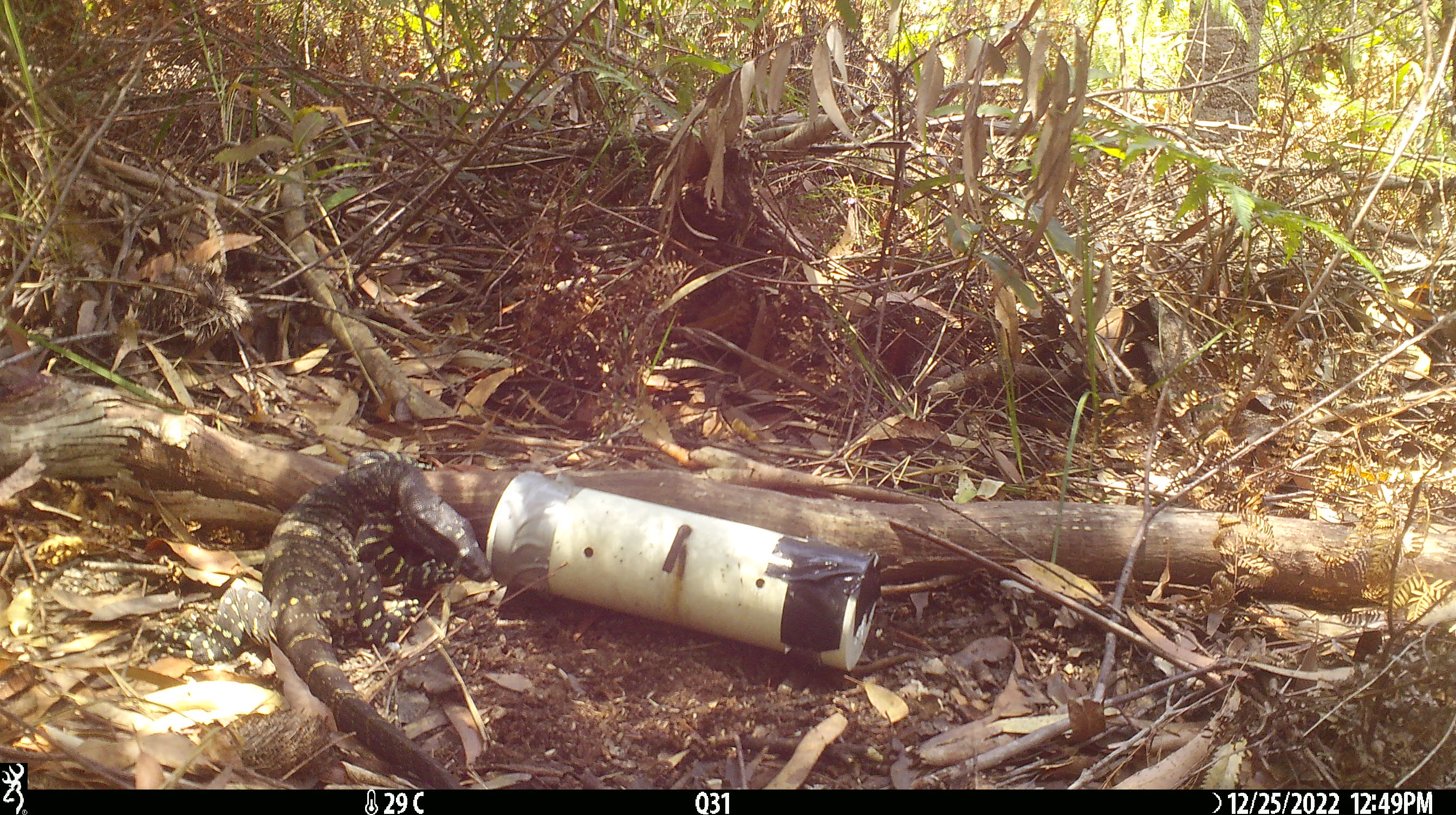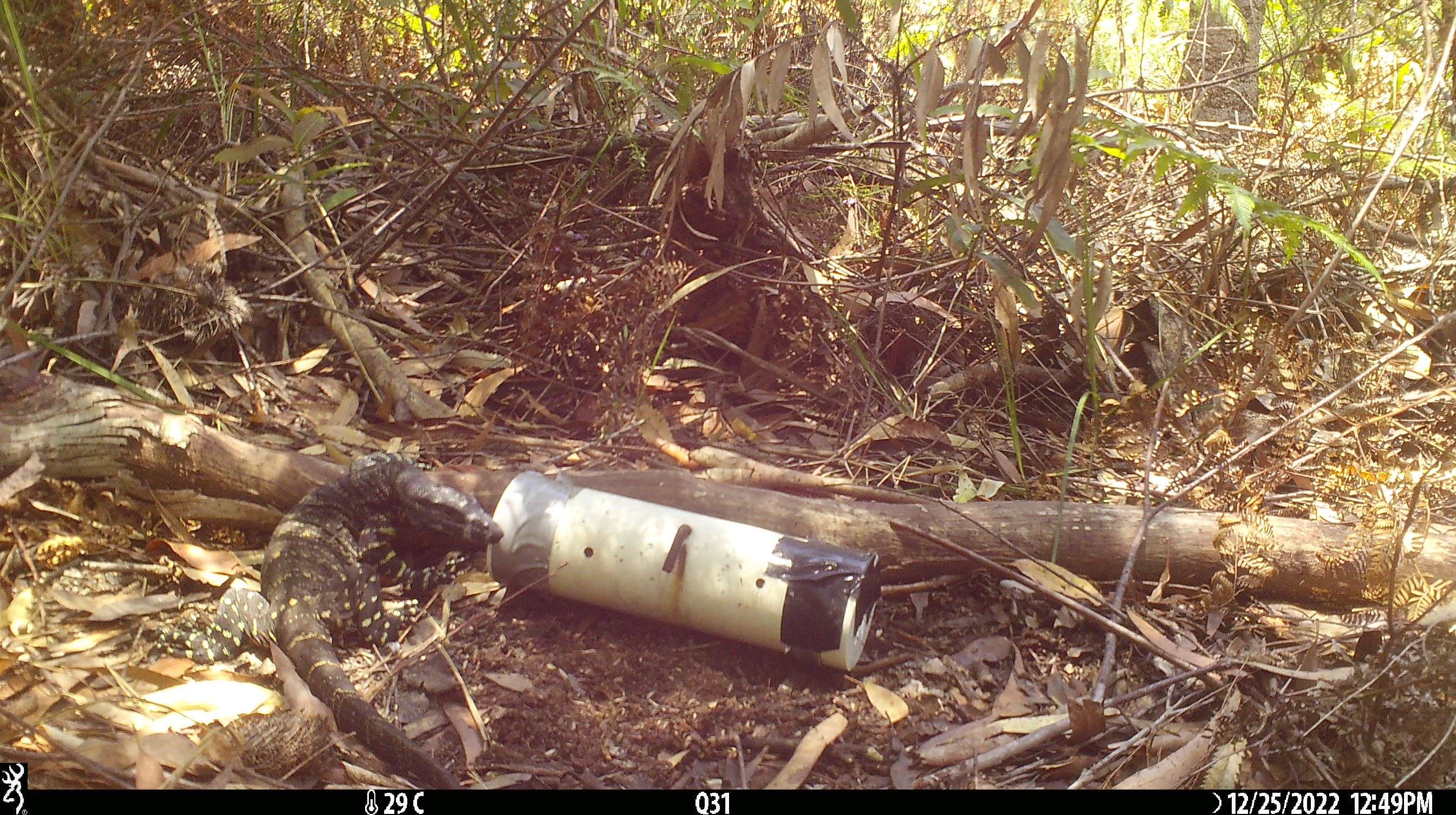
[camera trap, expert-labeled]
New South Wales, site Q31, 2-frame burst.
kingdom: Animalia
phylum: Chordata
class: Reptilia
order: Squamata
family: Varanidae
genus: Varanus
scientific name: Varanus varius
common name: lace monitor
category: goanna